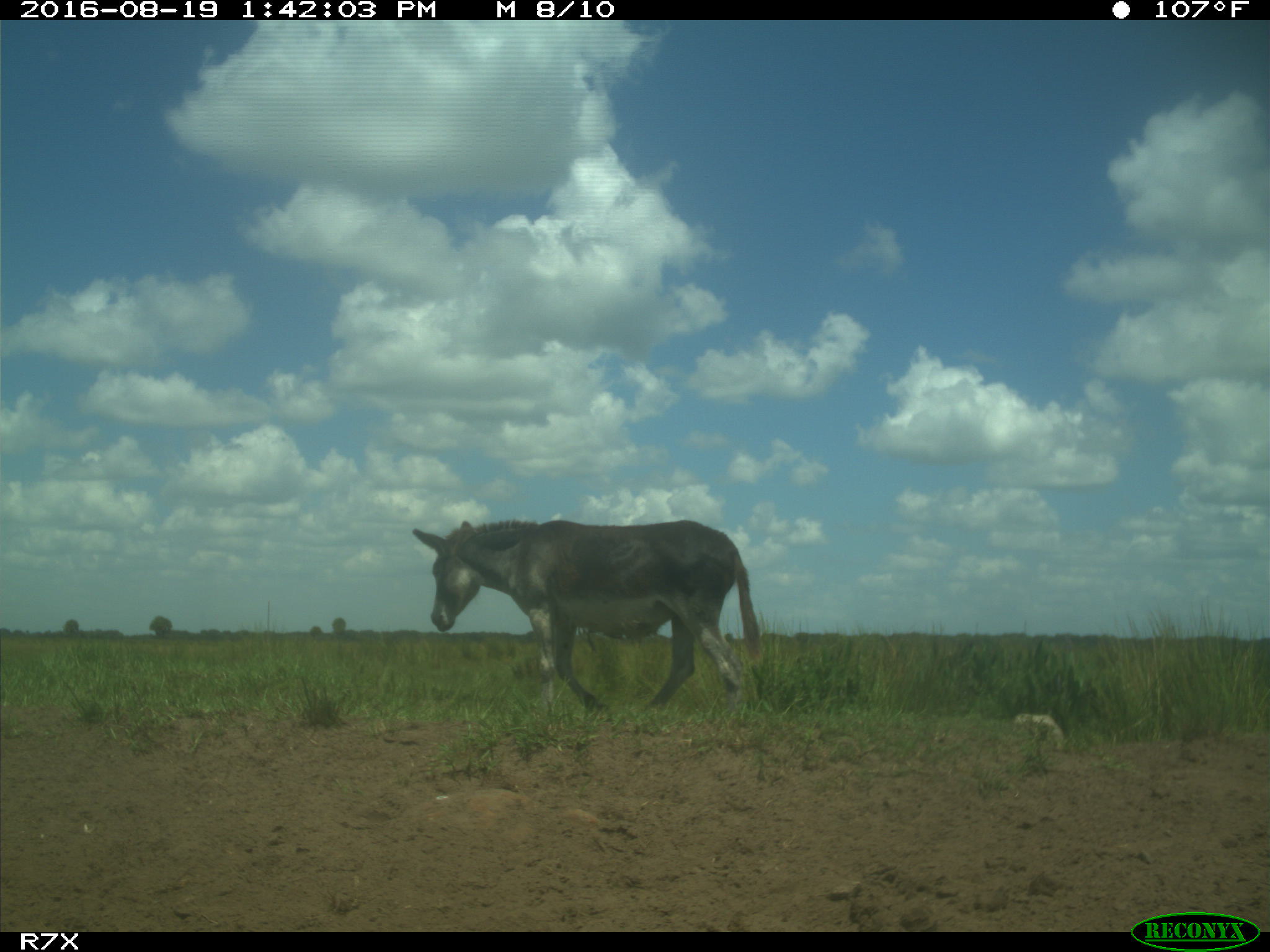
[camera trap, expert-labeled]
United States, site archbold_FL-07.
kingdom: Animalia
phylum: Chordata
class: Mammalia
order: Perissodactyla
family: Equidae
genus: Equus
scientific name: Equus africanus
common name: african wild ass